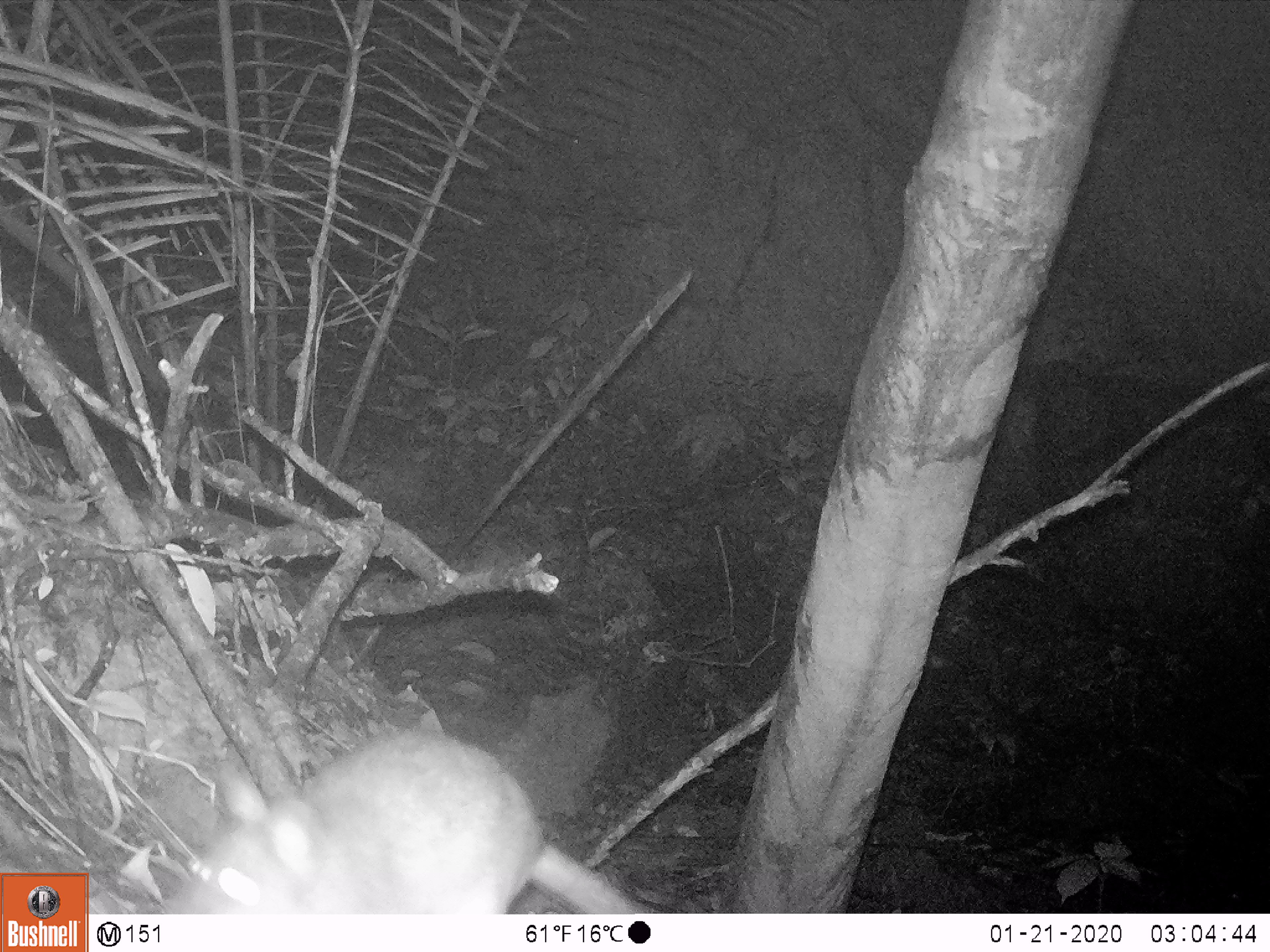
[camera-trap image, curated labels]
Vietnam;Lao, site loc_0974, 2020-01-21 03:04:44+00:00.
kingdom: Animalia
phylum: Chordata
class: Mammalia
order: Rodentia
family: Muridae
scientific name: Muridae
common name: old-world mice and rats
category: unidentified murid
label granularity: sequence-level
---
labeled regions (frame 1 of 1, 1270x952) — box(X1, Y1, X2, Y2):
unidentified murid: box(162, 732, 645, 914)